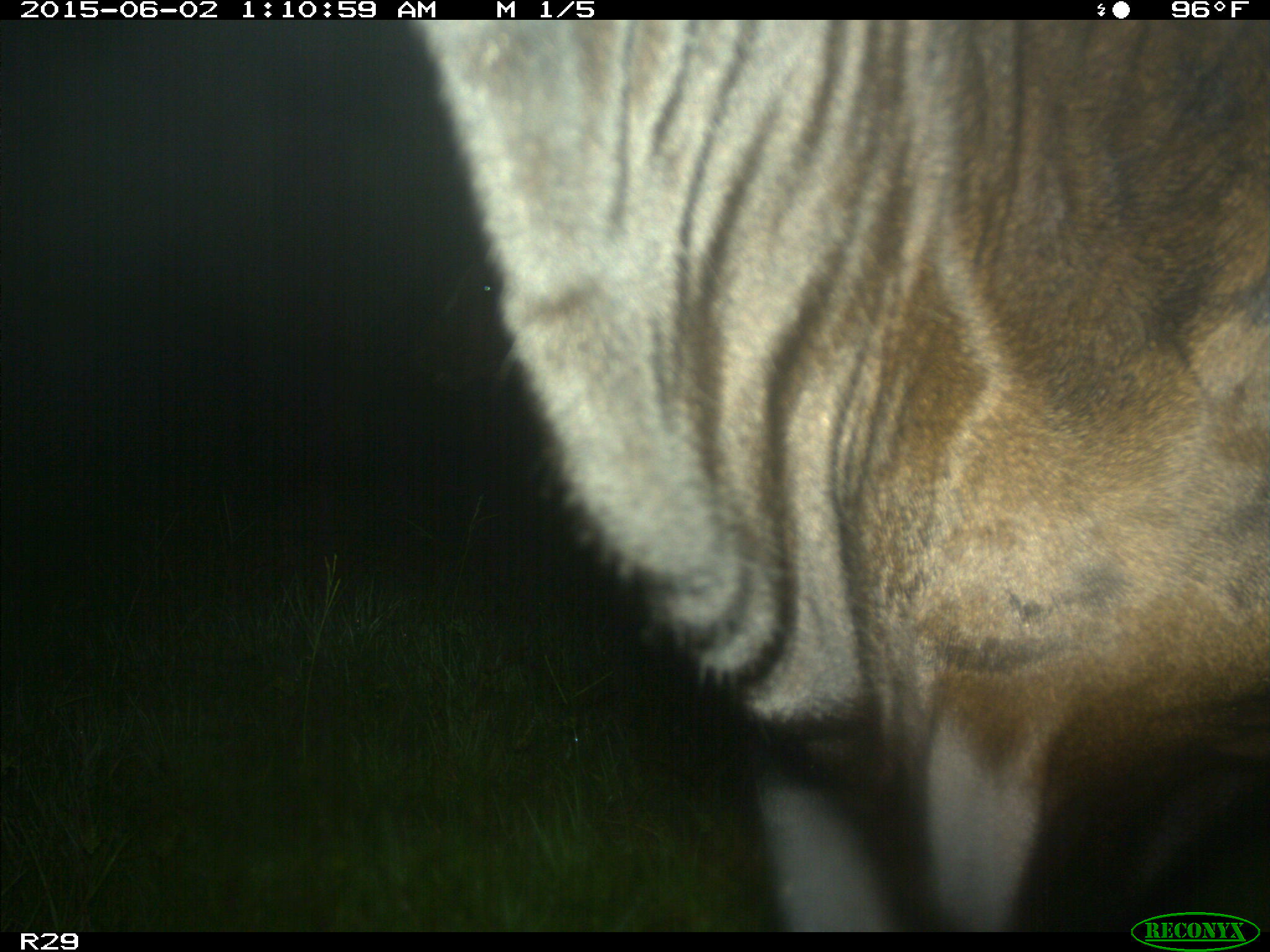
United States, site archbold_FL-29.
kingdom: Animalia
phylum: Chordata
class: Mammalia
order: Artiodactyla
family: Bovidae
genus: Bos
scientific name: Bos taurus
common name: domestic cow